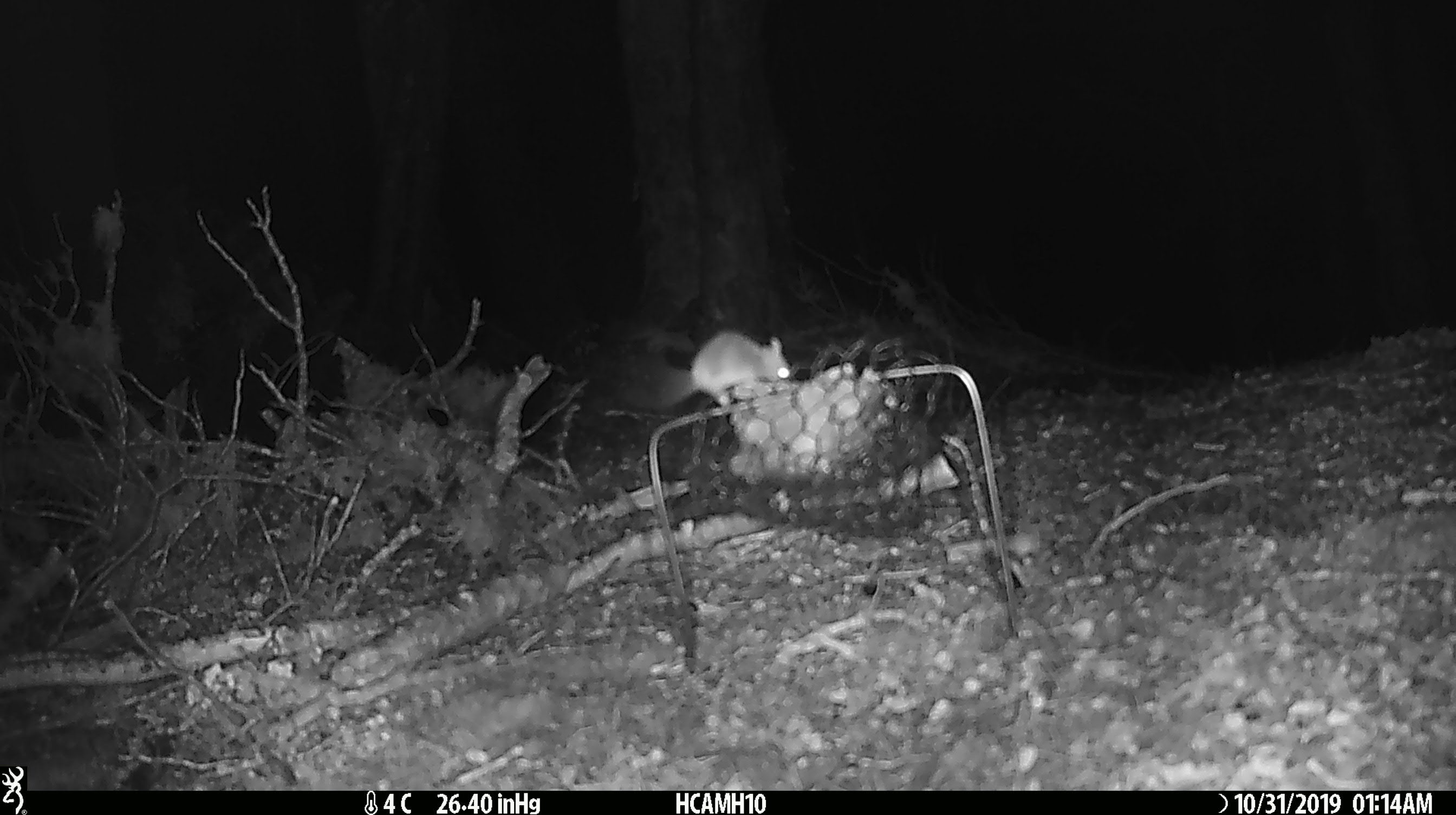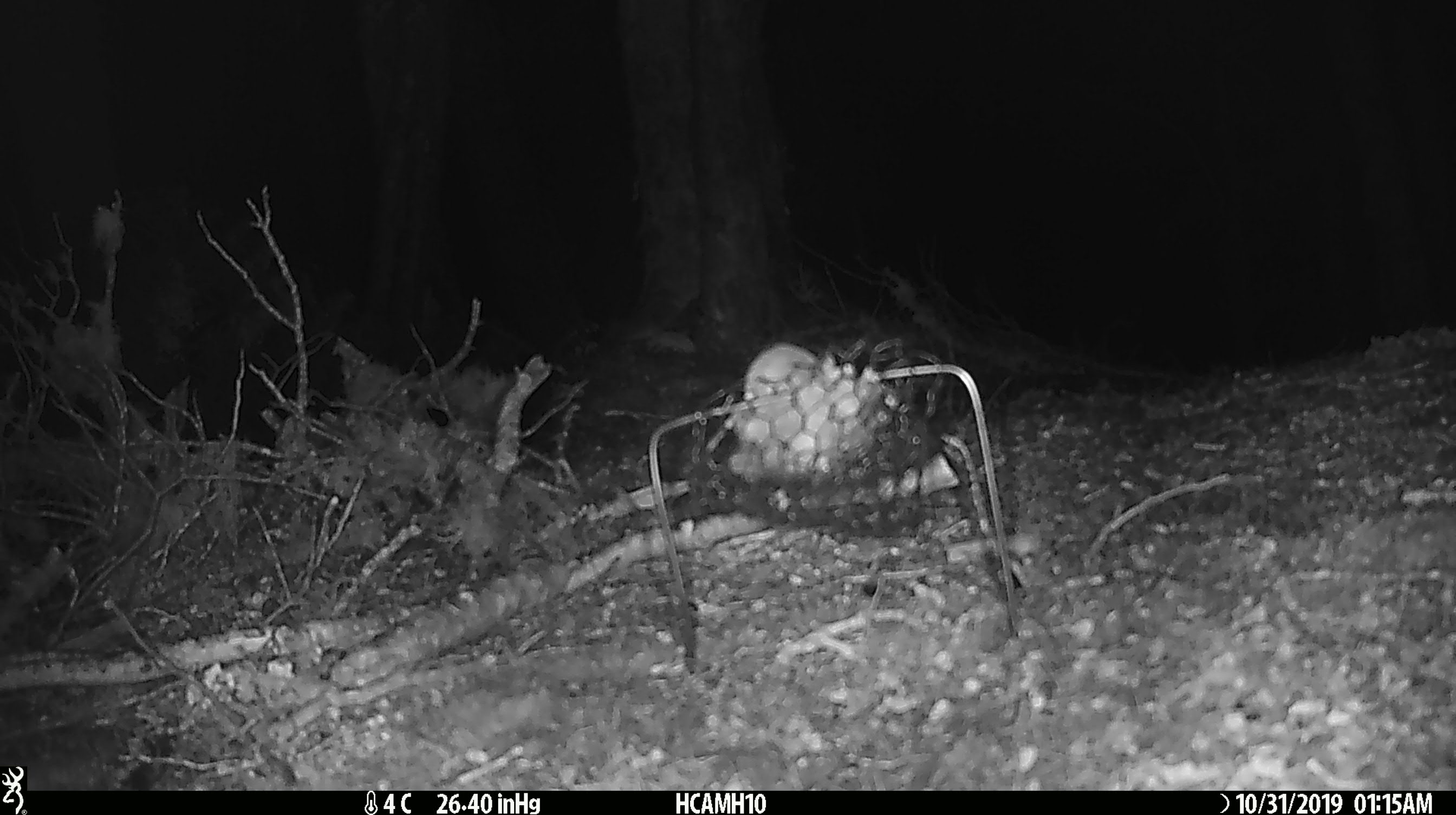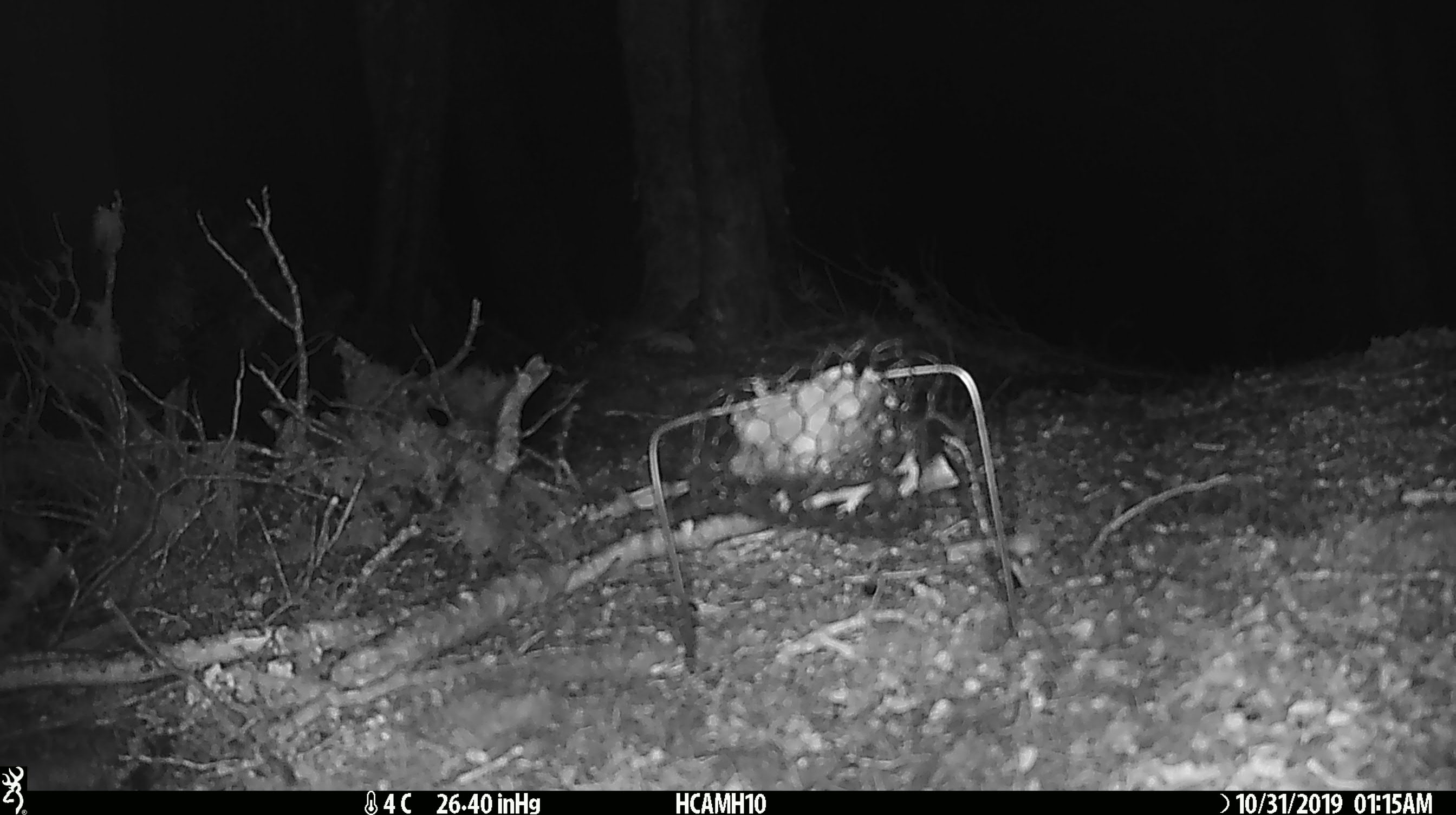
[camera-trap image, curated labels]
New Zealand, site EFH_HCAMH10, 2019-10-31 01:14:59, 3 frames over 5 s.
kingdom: Animalia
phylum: Chordata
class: Mammalia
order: Rodentia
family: Muridae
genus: Mus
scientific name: Mus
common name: mouse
Mouse (Mus).